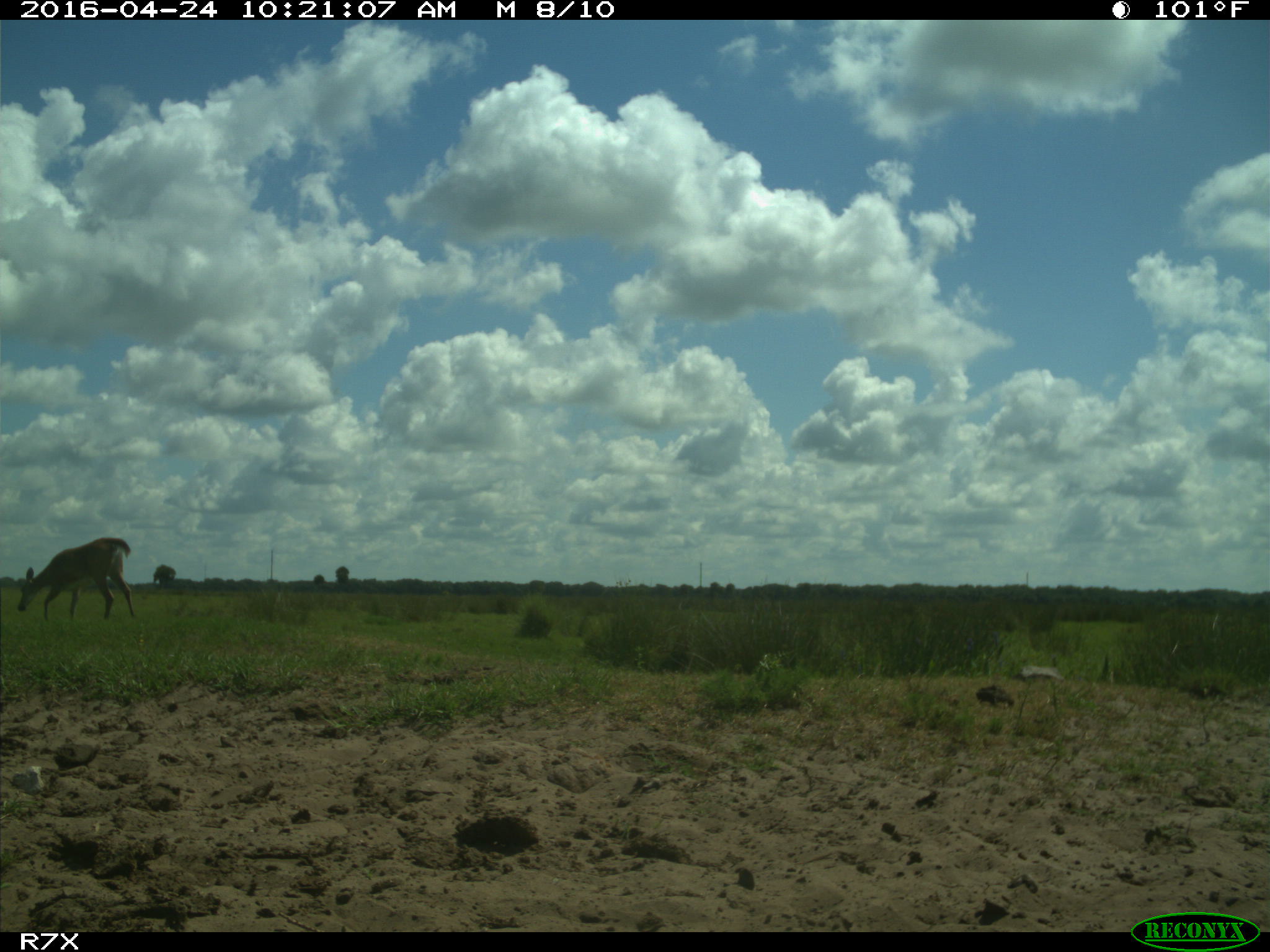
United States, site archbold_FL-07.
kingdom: Animalia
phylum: Chordata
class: Mammalia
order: Artiodactyla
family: Cervidae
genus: Odocoileus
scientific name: Odocoileus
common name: deer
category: unidentified deer